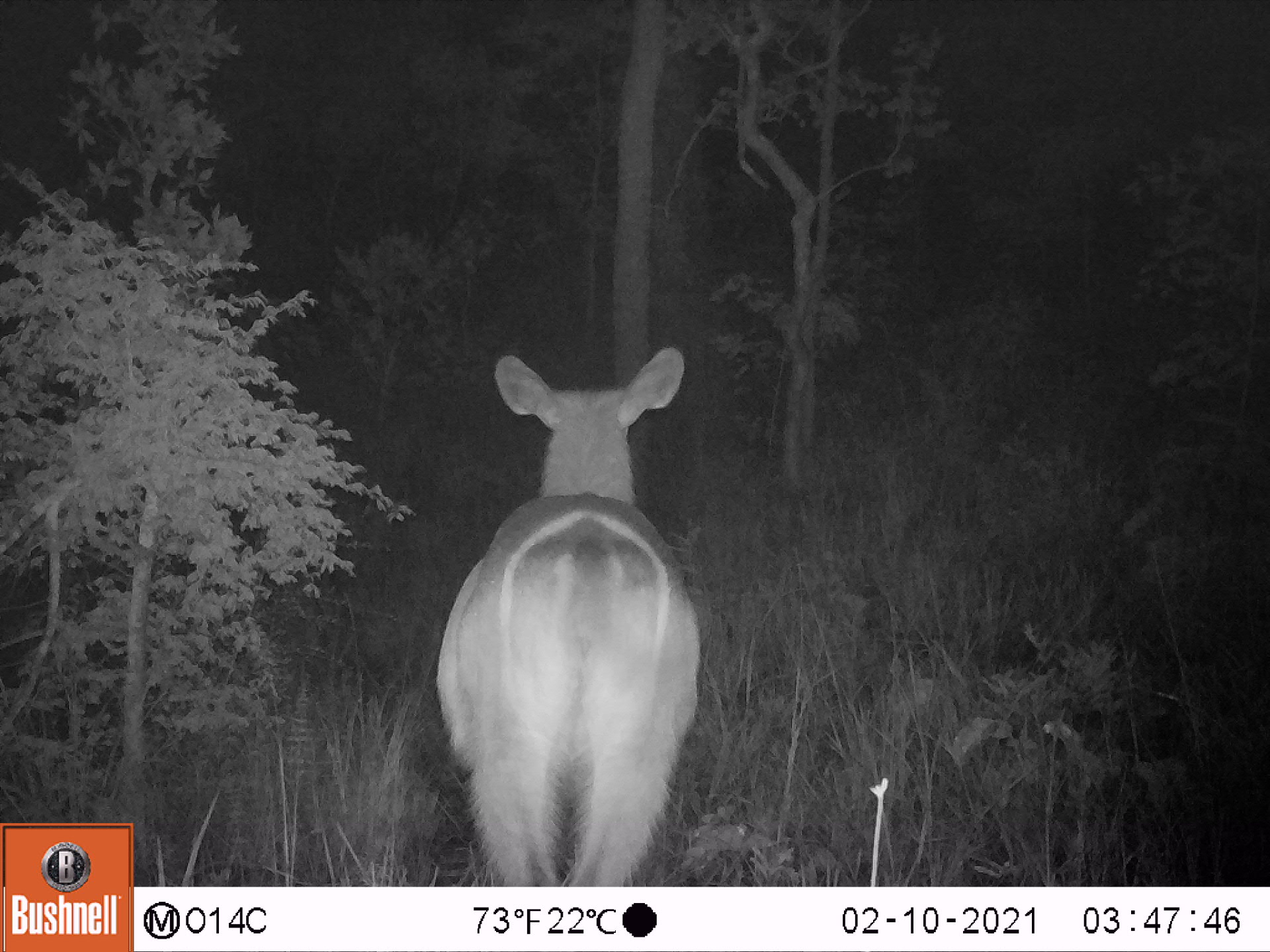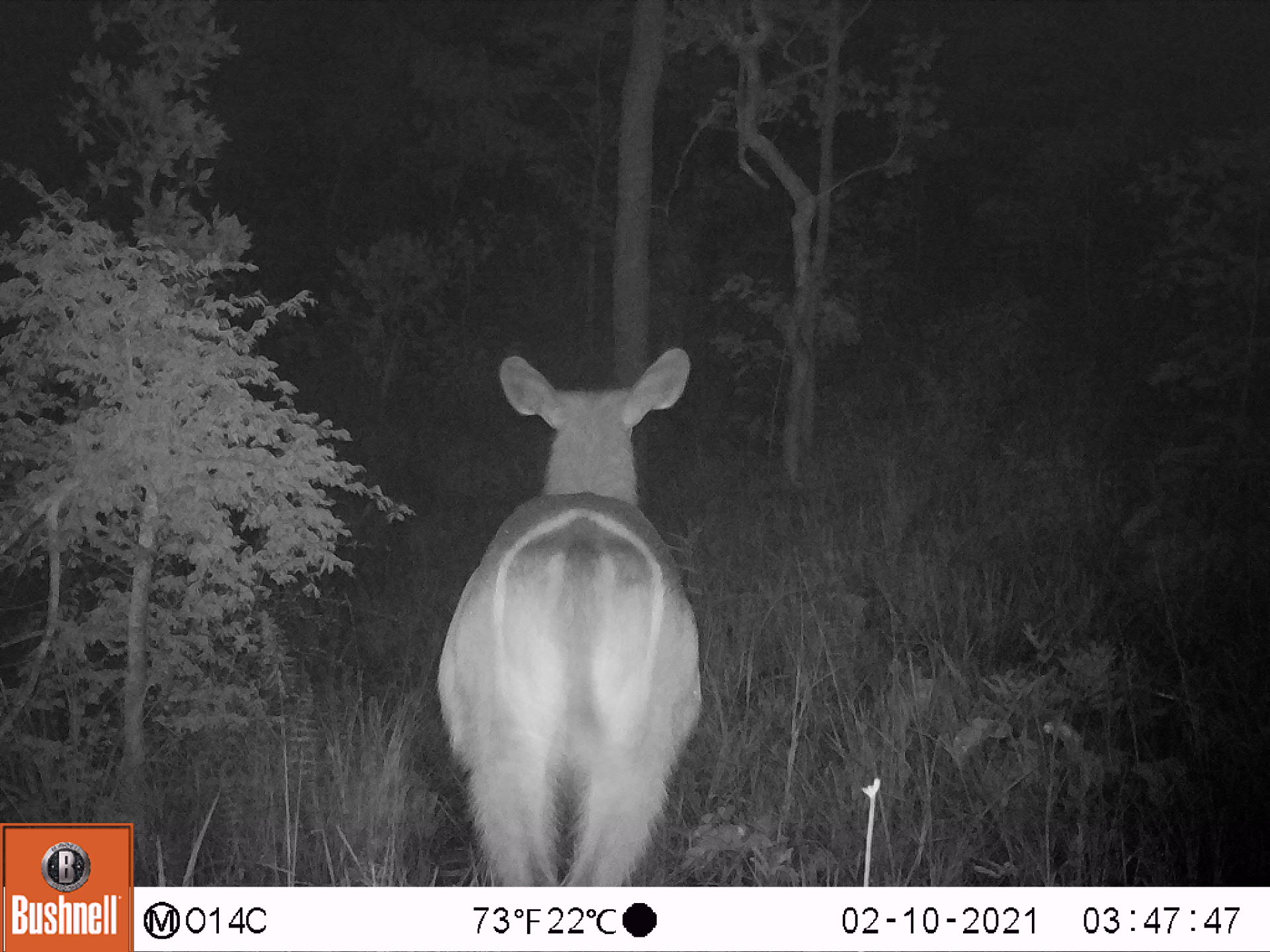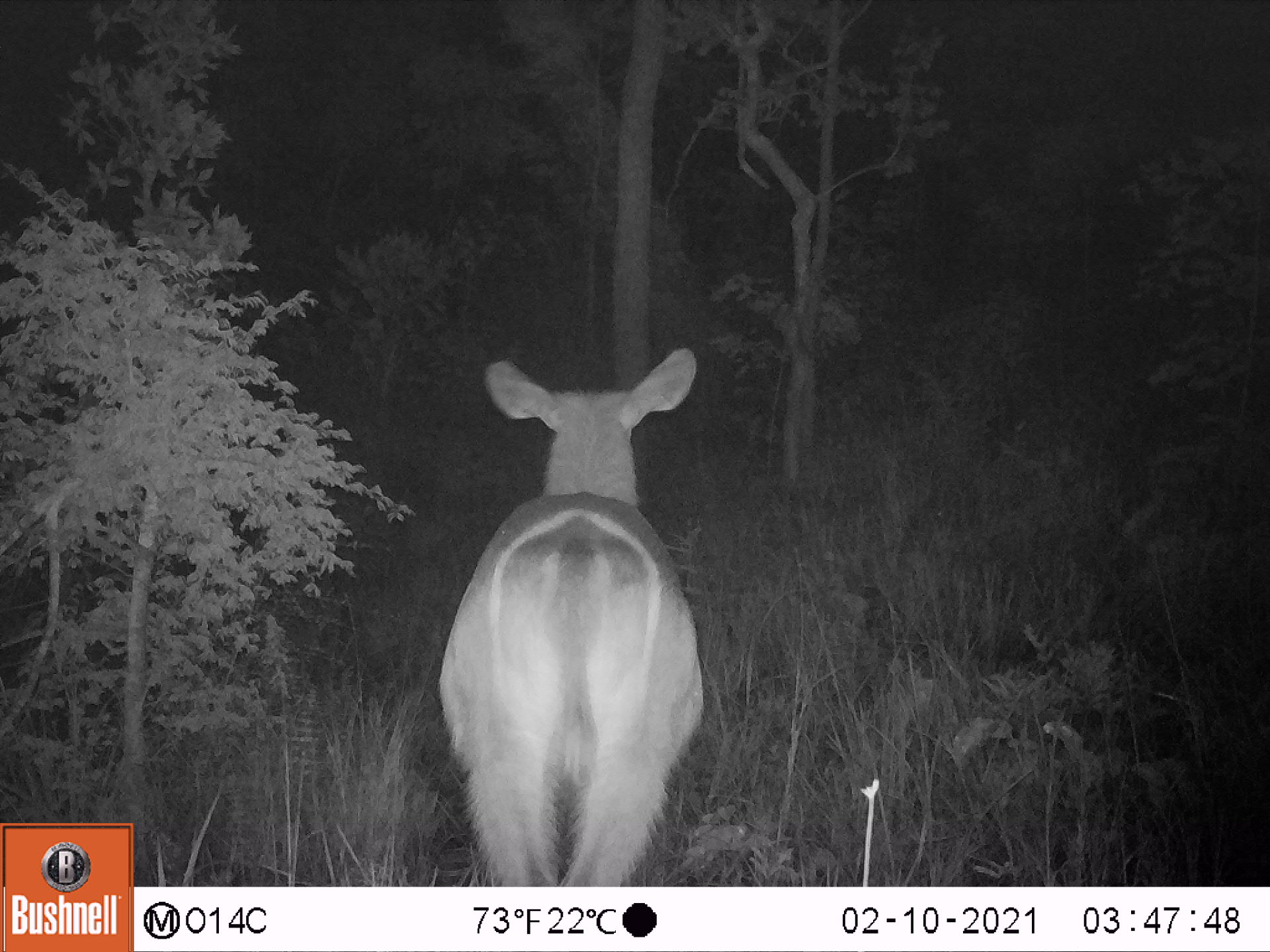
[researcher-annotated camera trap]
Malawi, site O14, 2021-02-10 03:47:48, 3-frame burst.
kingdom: Animalia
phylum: Chordata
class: Mammalia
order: Artiodactyla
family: Bovidae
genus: Kobus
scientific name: Kobus ellipsiprymnus ellipsiprymnus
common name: common waterbuck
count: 1